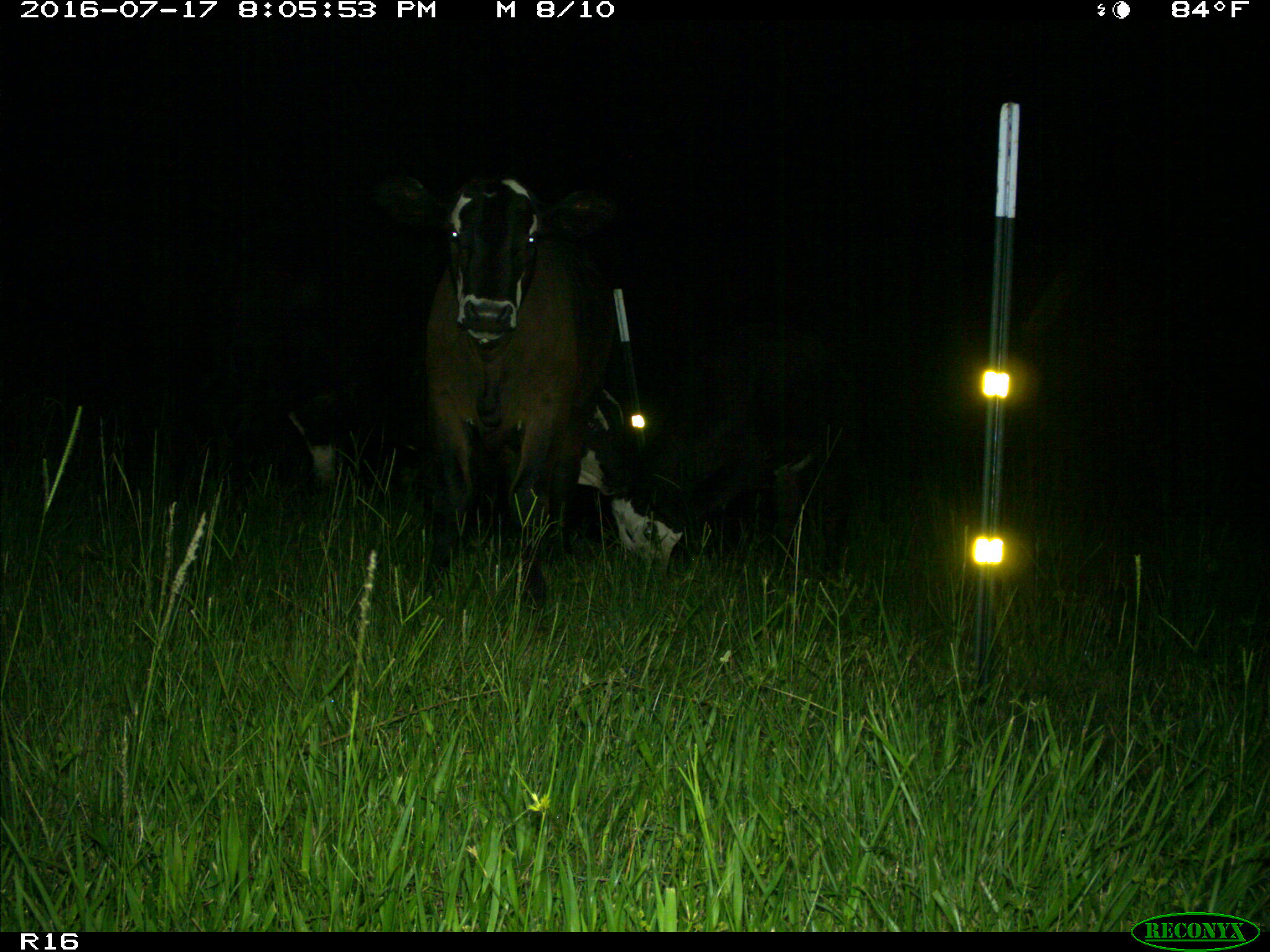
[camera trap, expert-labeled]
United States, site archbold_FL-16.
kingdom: Animalia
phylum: Chordata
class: Mammalia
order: Artiodactyla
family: Bovidae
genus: Bos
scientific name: Bos taurus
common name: domestic cow